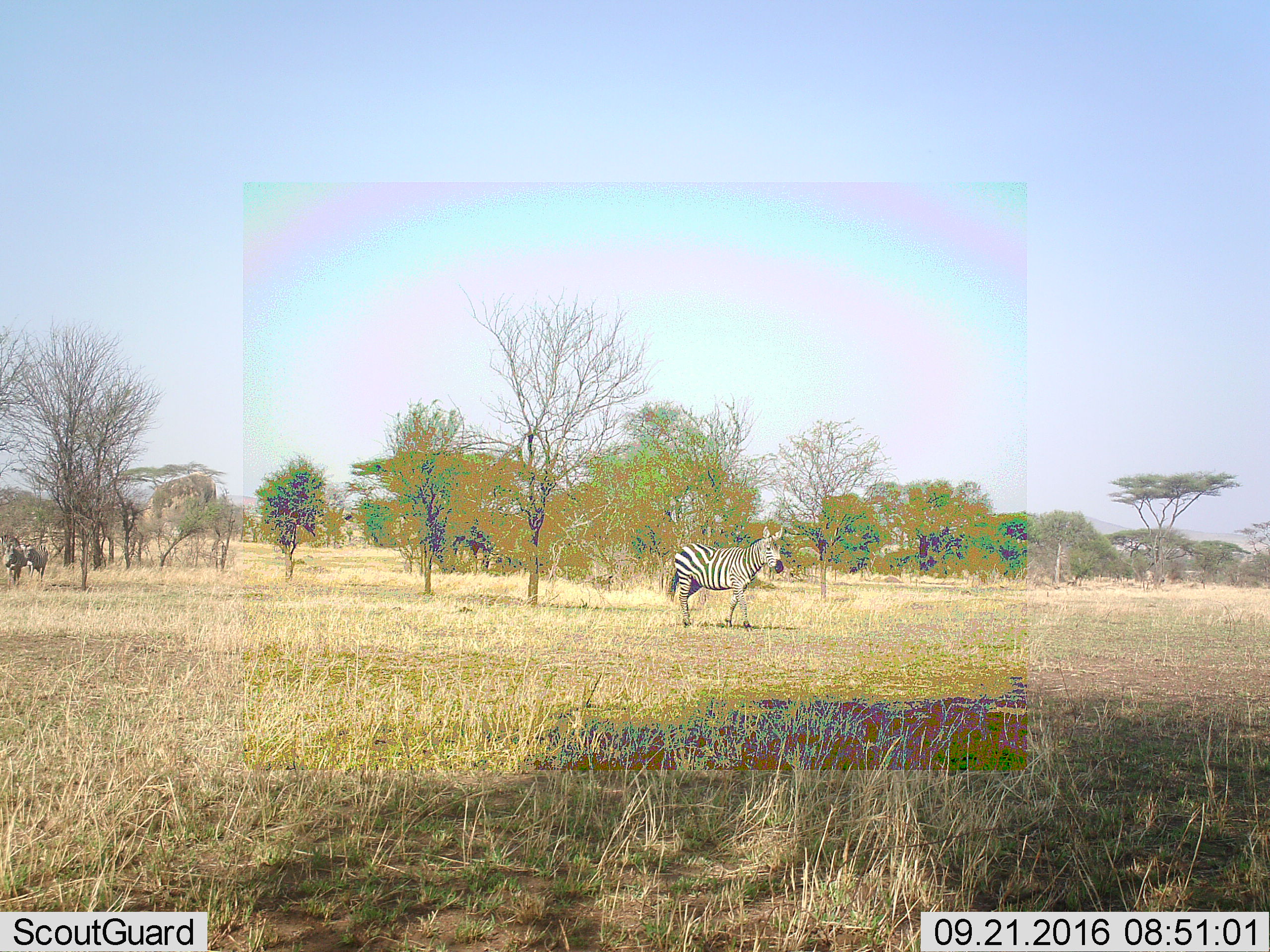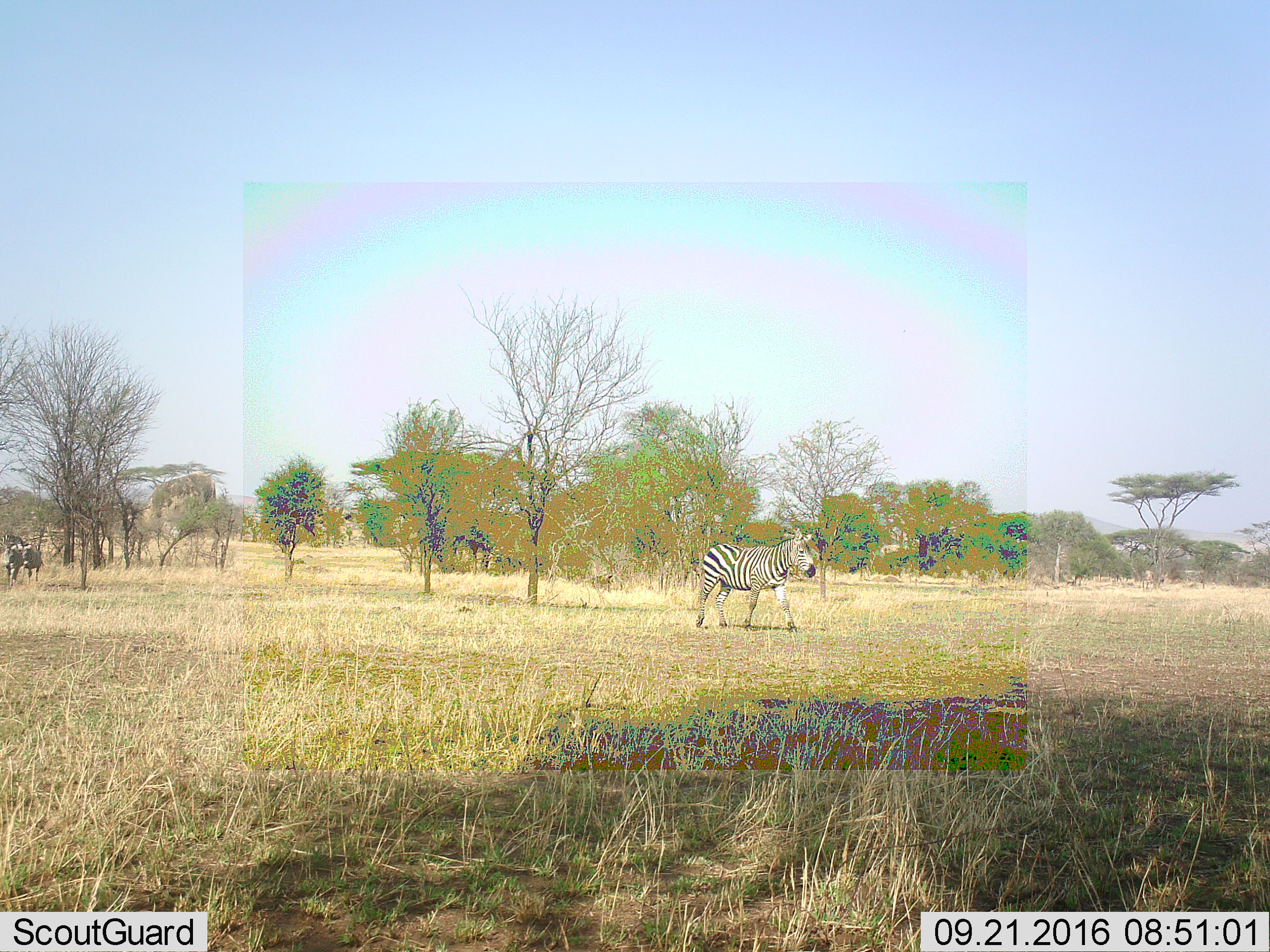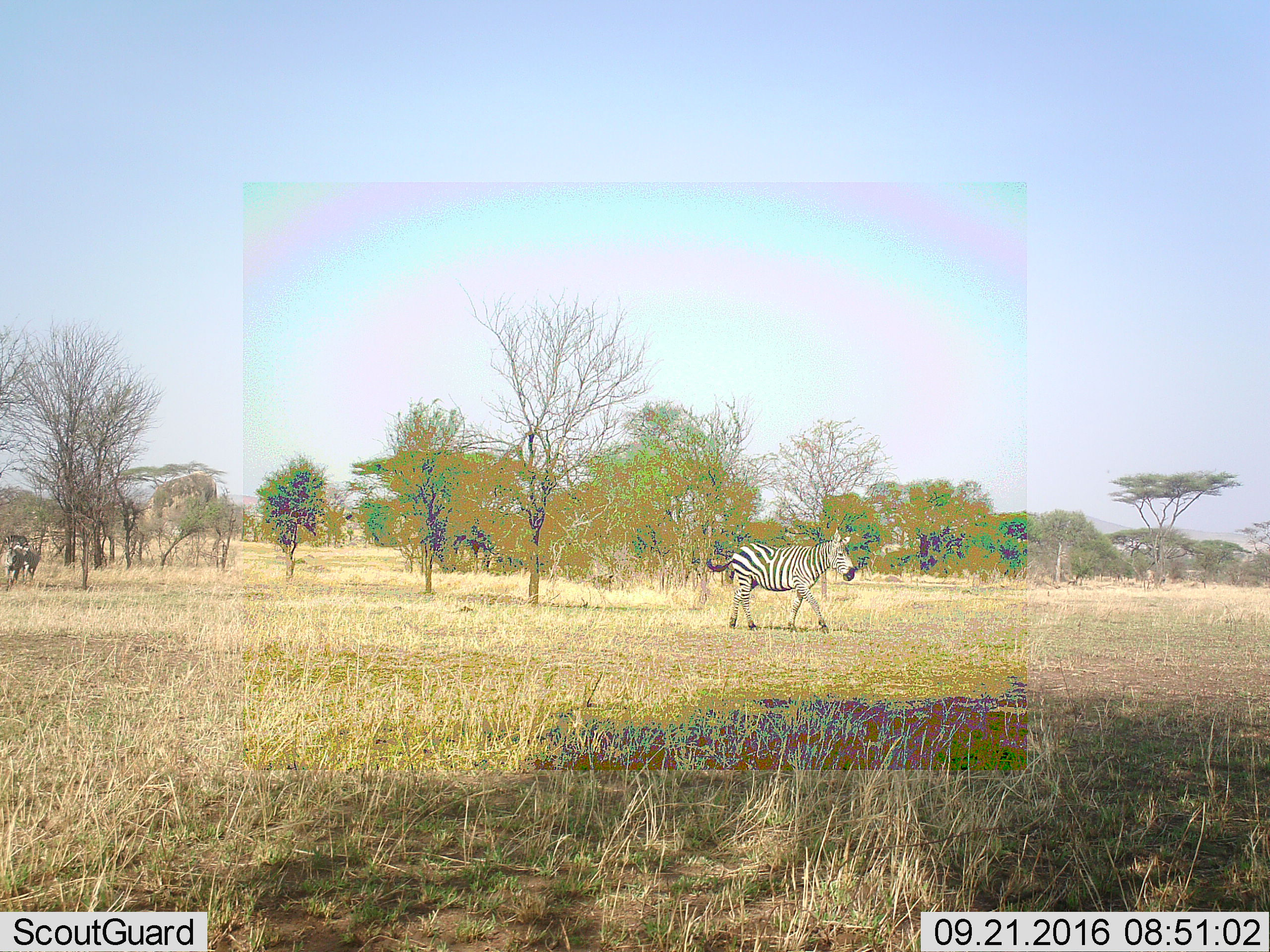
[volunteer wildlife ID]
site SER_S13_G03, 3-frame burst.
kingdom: Animalia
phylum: Chordata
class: Mammalia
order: Perissodactyla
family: Equidae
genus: Equus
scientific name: Equus quagga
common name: plains zebra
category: zebraplains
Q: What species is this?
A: Zebraplains (plains zebra) (Equus quagga).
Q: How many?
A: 2.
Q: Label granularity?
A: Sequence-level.